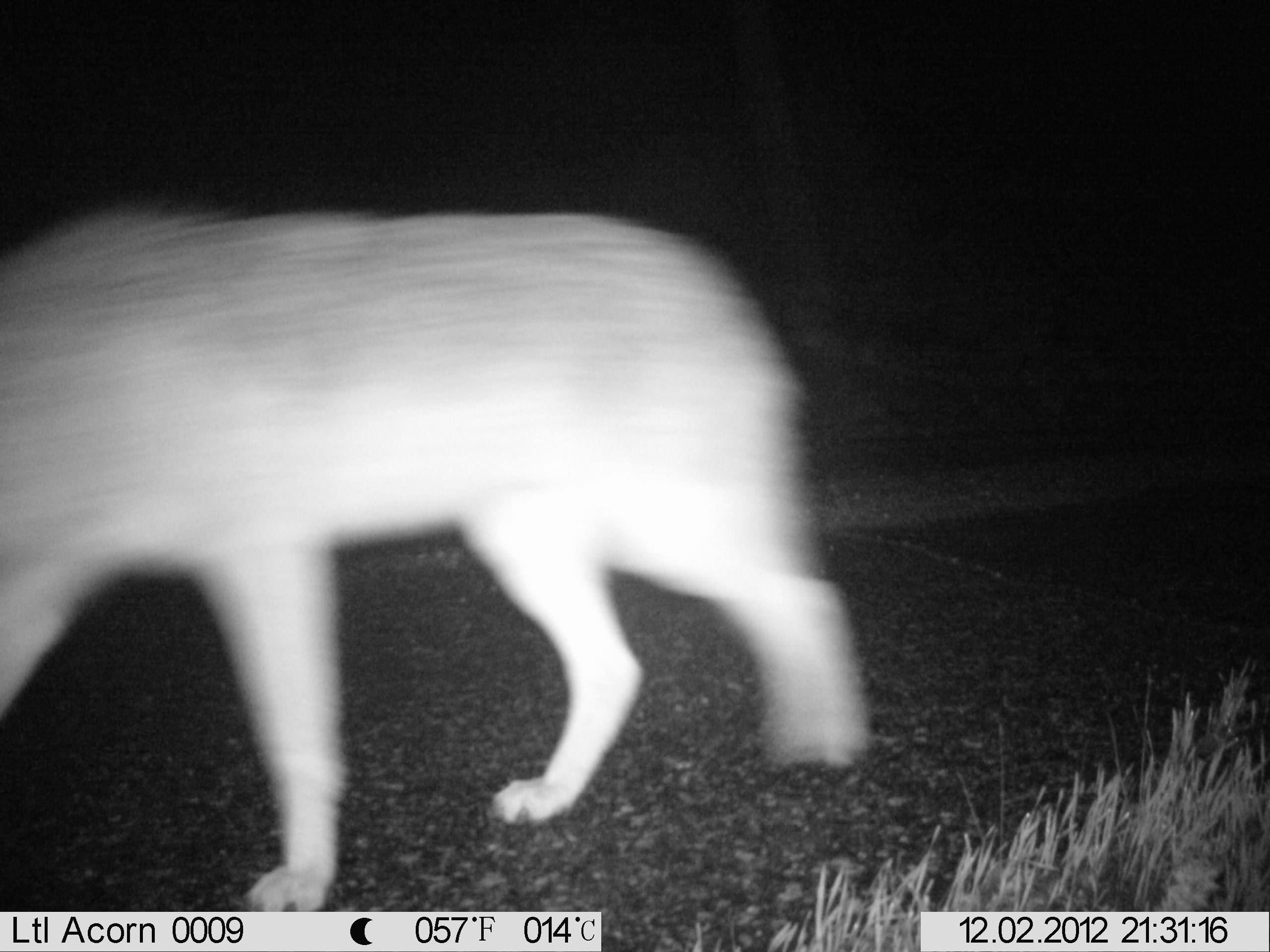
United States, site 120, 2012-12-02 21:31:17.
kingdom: Animalia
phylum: Chordata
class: Mammalia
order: Carnivora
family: Canidae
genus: Canis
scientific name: Canis latrans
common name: coyote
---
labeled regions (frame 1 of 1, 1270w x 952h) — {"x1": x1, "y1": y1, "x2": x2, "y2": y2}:
coyote: {"x1": 2, "y1": 179, "x2": 906, "y2": 911}